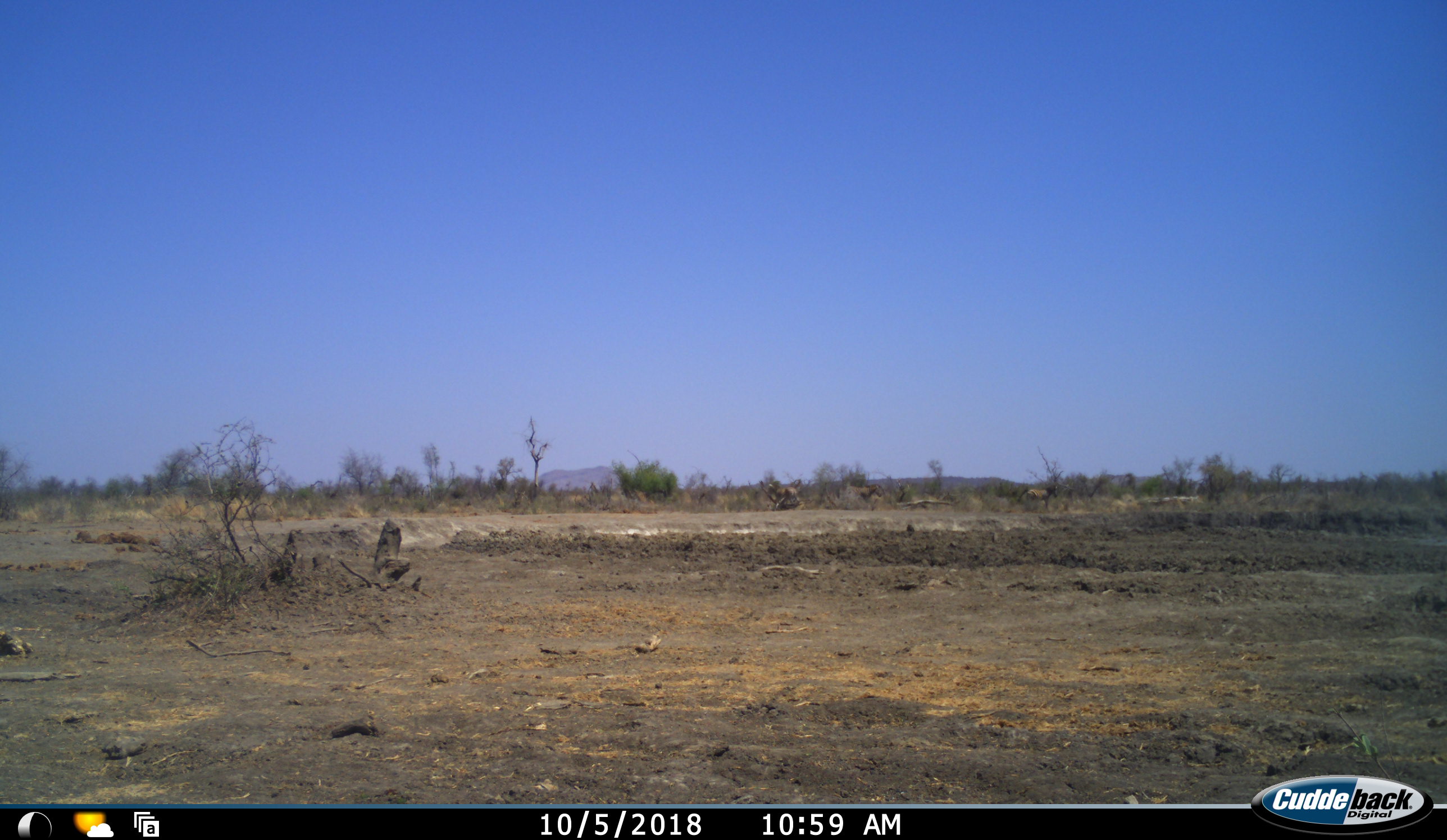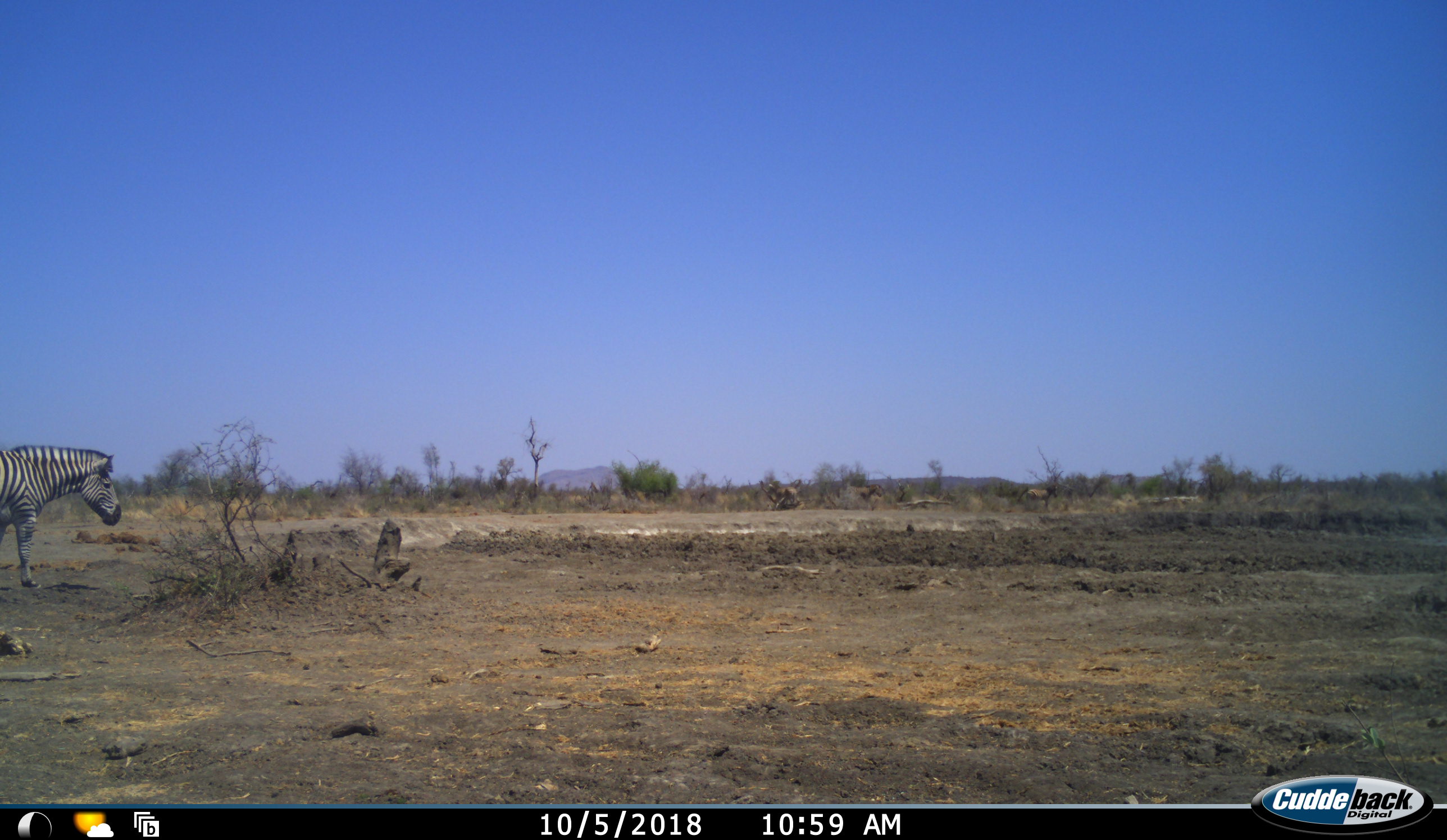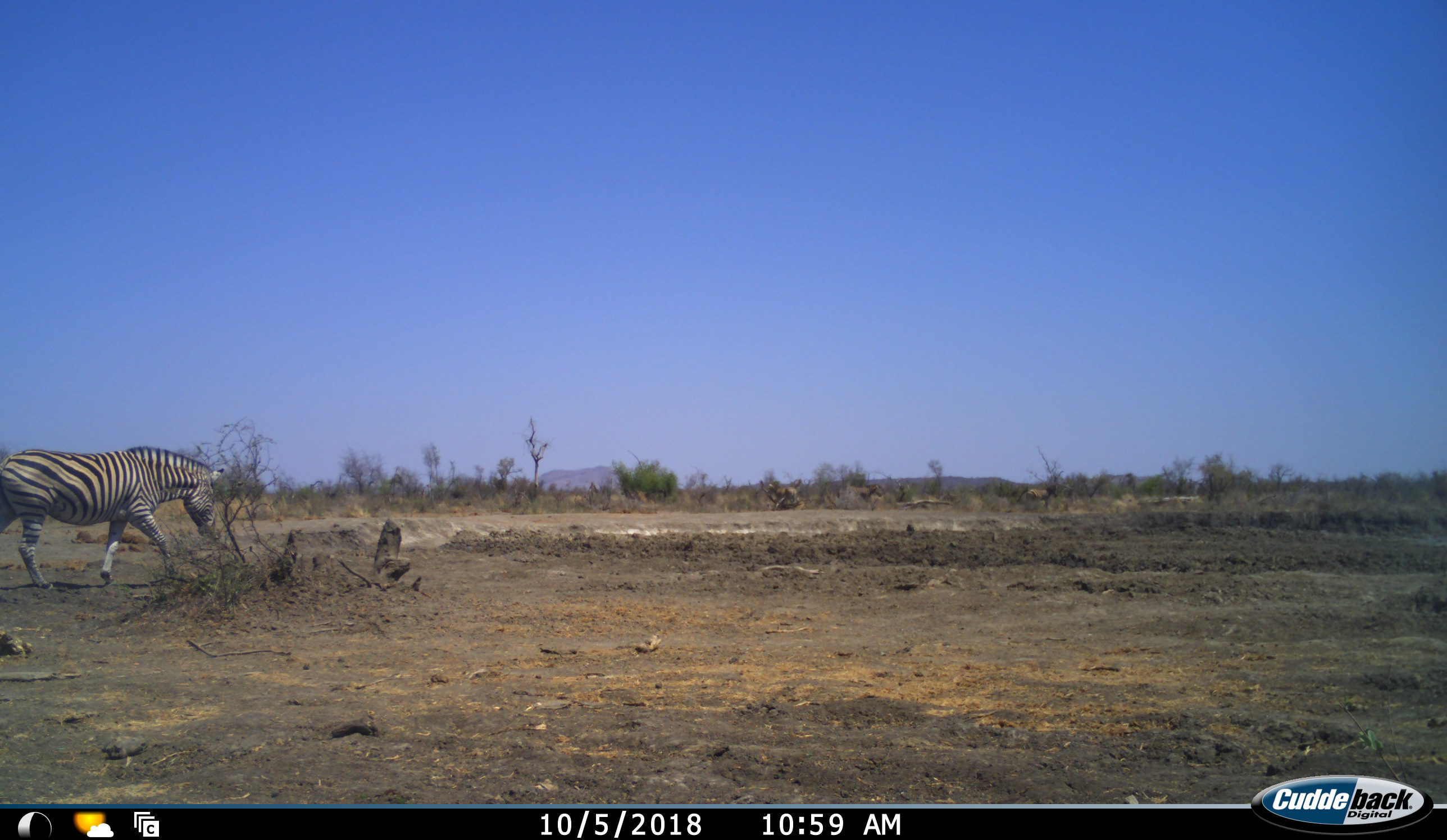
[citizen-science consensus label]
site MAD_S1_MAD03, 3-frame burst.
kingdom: Animalia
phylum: Chordata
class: Mammalia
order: Perissodactyla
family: Equidae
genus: Equus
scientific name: Equus quagga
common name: plains zebra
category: zebraplains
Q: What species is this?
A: Zebraplains (plains zebra) (Equus quagga).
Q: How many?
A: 1.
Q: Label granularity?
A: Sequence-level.